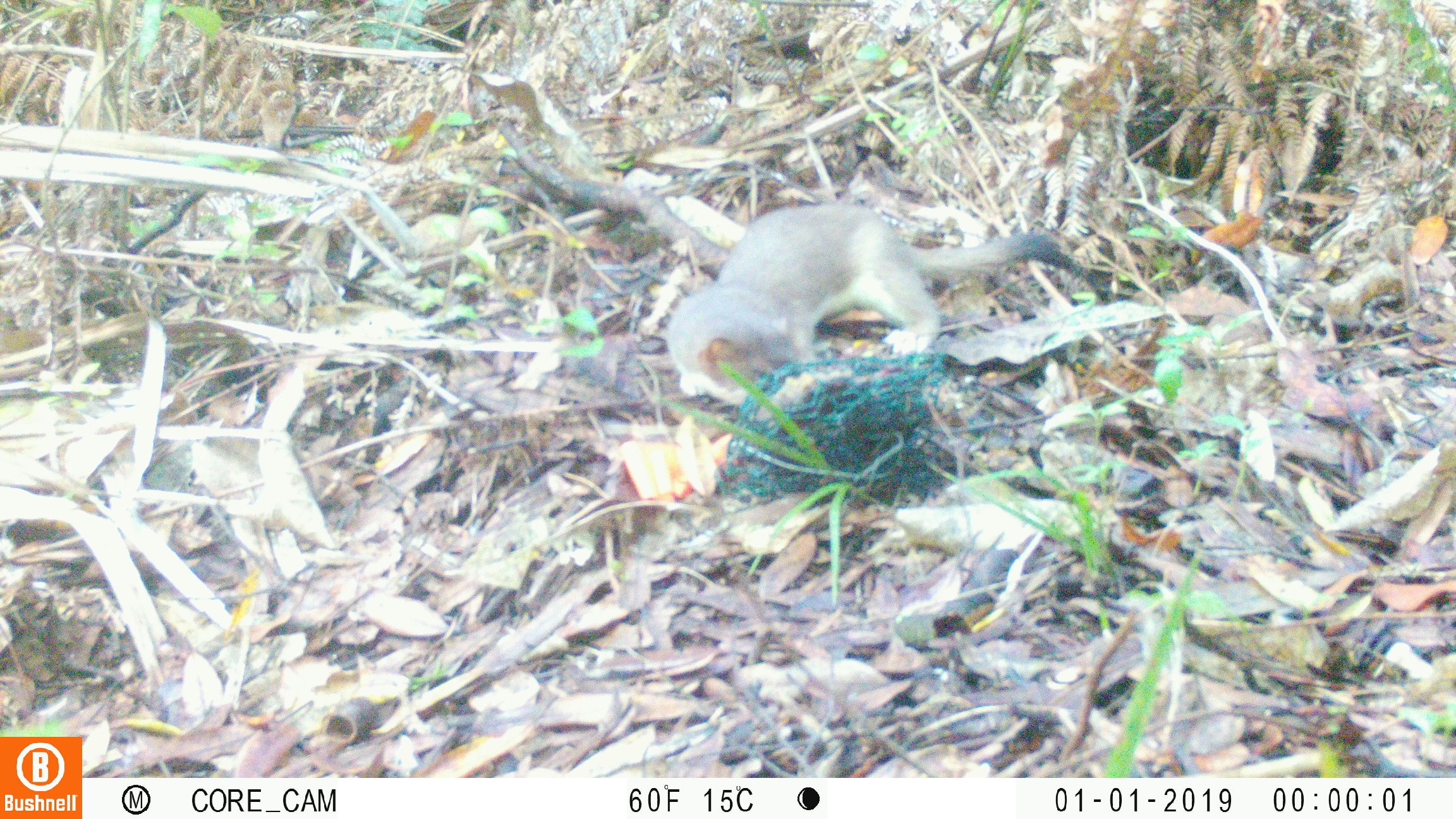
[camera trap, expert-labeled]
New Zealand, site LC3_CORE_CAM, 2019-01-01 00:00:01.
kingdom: Animalia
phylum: Chordata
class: Mammalia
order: Carnivora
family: Mustelidae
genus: Mustela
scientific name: Mustela erminea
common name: stoat